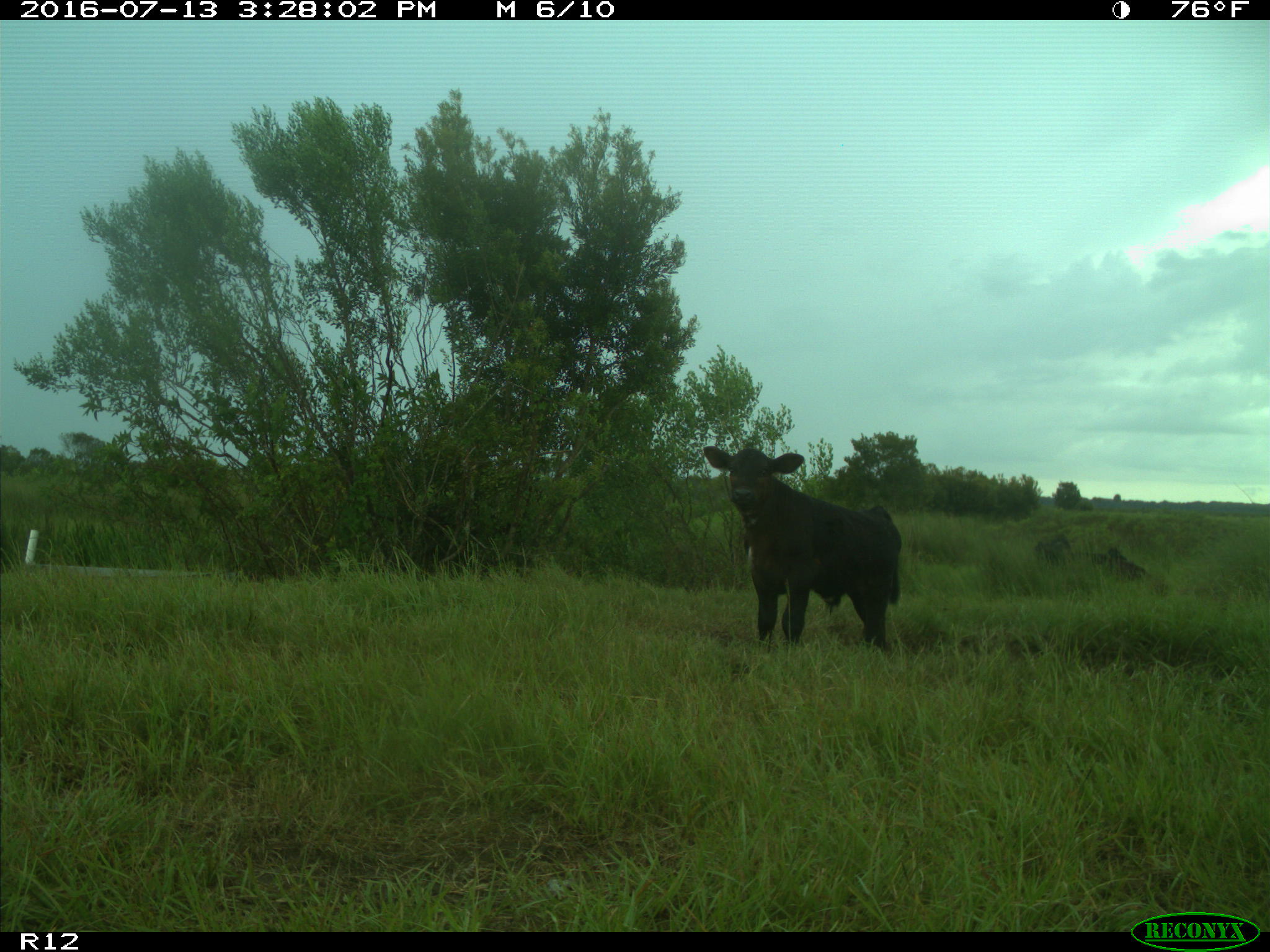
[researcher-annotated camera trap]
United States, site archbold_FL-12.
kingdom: Animalia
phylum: Chordata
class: Mammalia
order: Artiodactyla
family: Bovidae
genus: Bos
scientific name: Bos taurus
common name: domestic cow